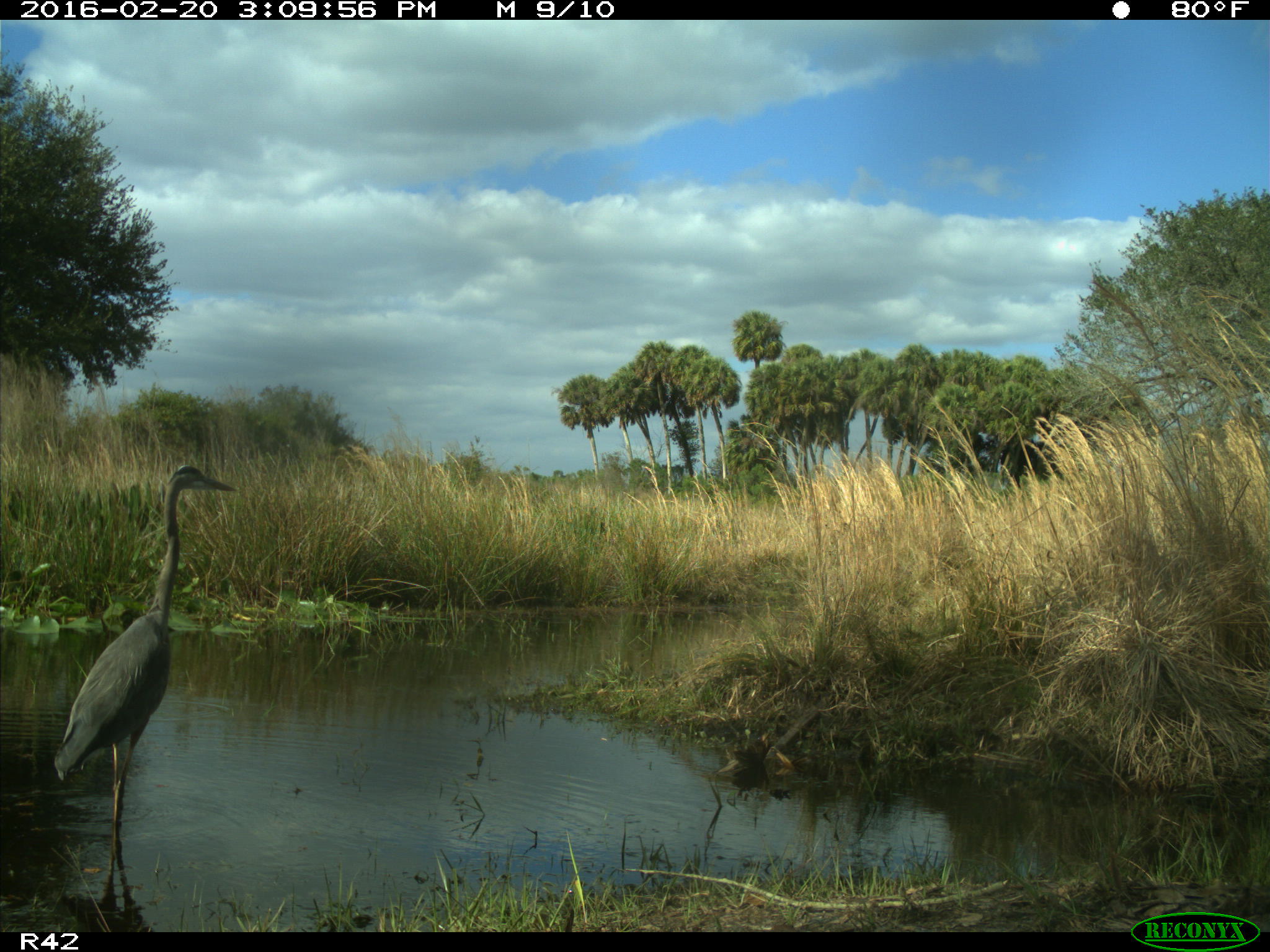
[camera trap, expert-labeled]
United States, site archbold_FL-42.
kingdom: Animalia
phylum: Chordata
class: Aves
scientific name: Aves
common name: birds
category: unidentified bird